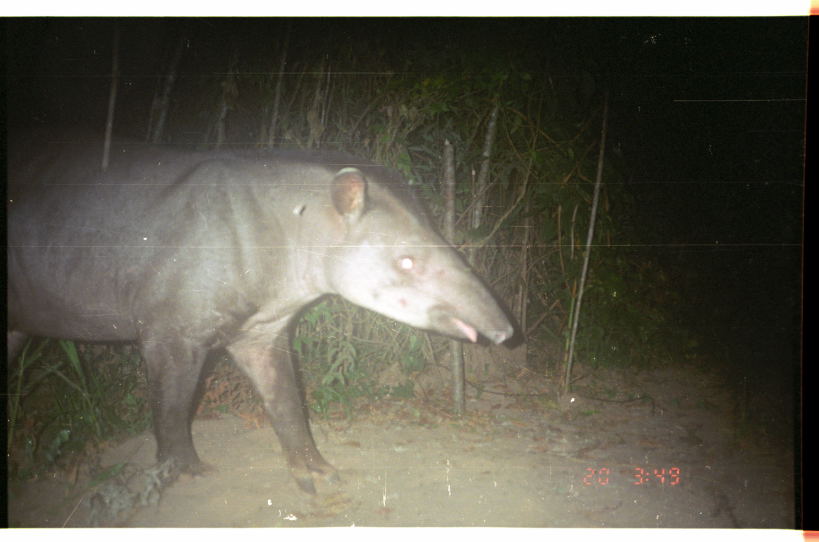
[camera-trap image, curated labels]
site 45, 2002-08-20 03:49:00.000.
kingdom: Animalia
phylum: Chordata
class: Mammalia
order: Perissodactyla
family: Tapiridae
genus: Tapirus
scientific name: Tapirus terrestris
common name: south american tapir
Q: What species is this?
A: Tapirus terrestris (south american tapir).